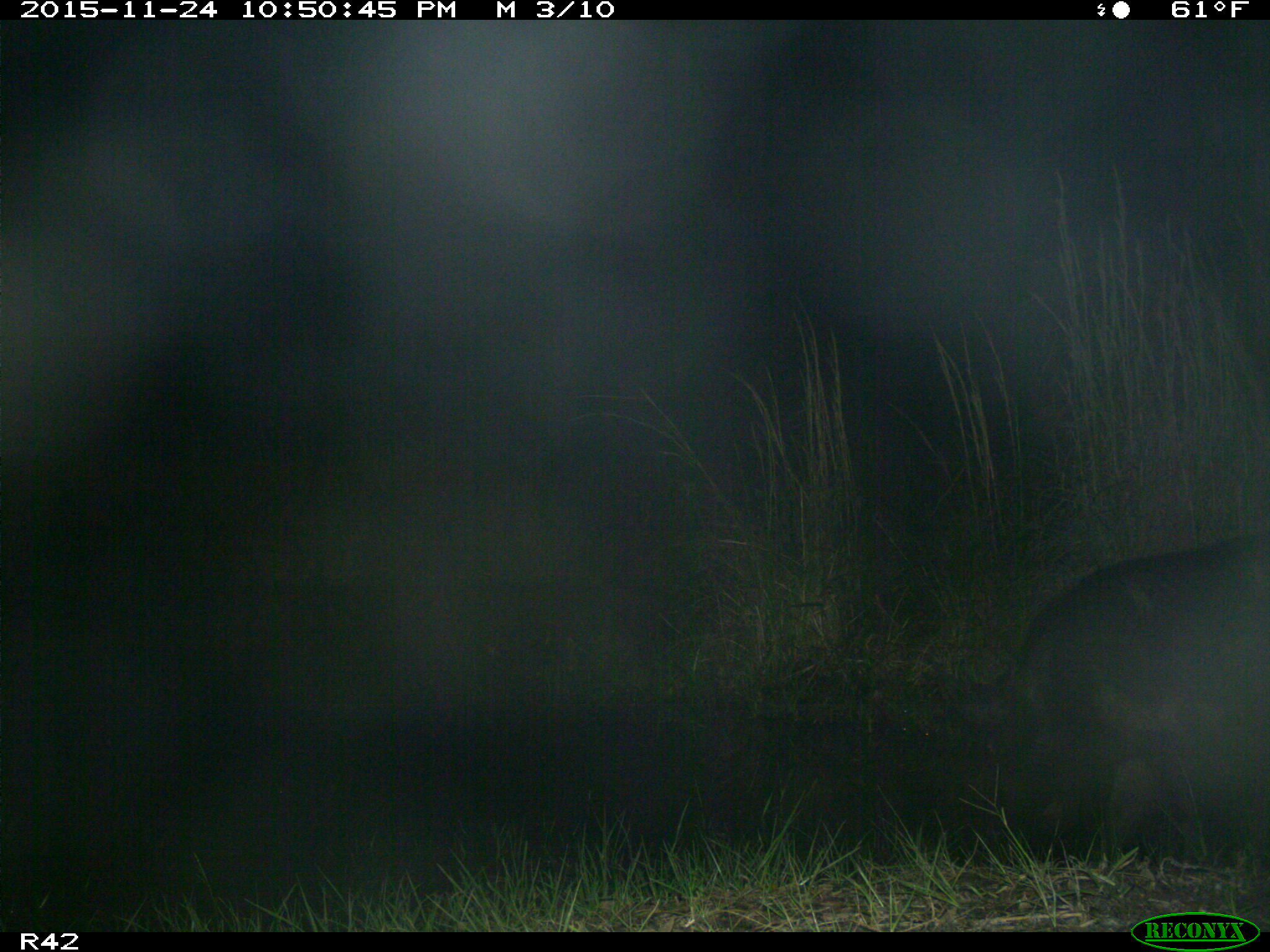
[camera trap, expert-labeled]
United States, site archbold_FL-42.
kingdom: Animalia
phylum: Chordata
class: Mammalia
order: Artiodactyla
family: Suidae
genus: Sus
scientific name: Sus scrofa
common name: wild boar